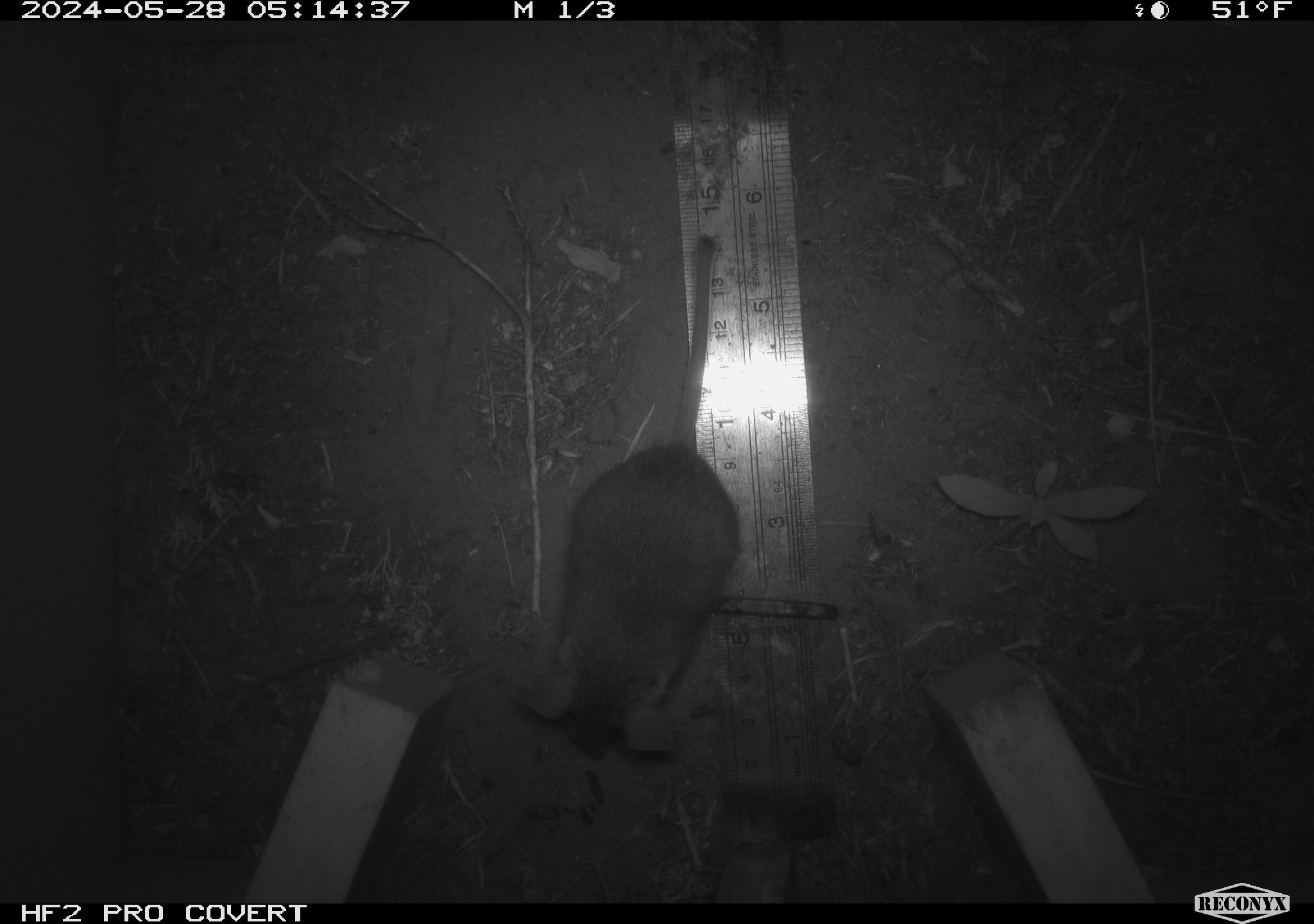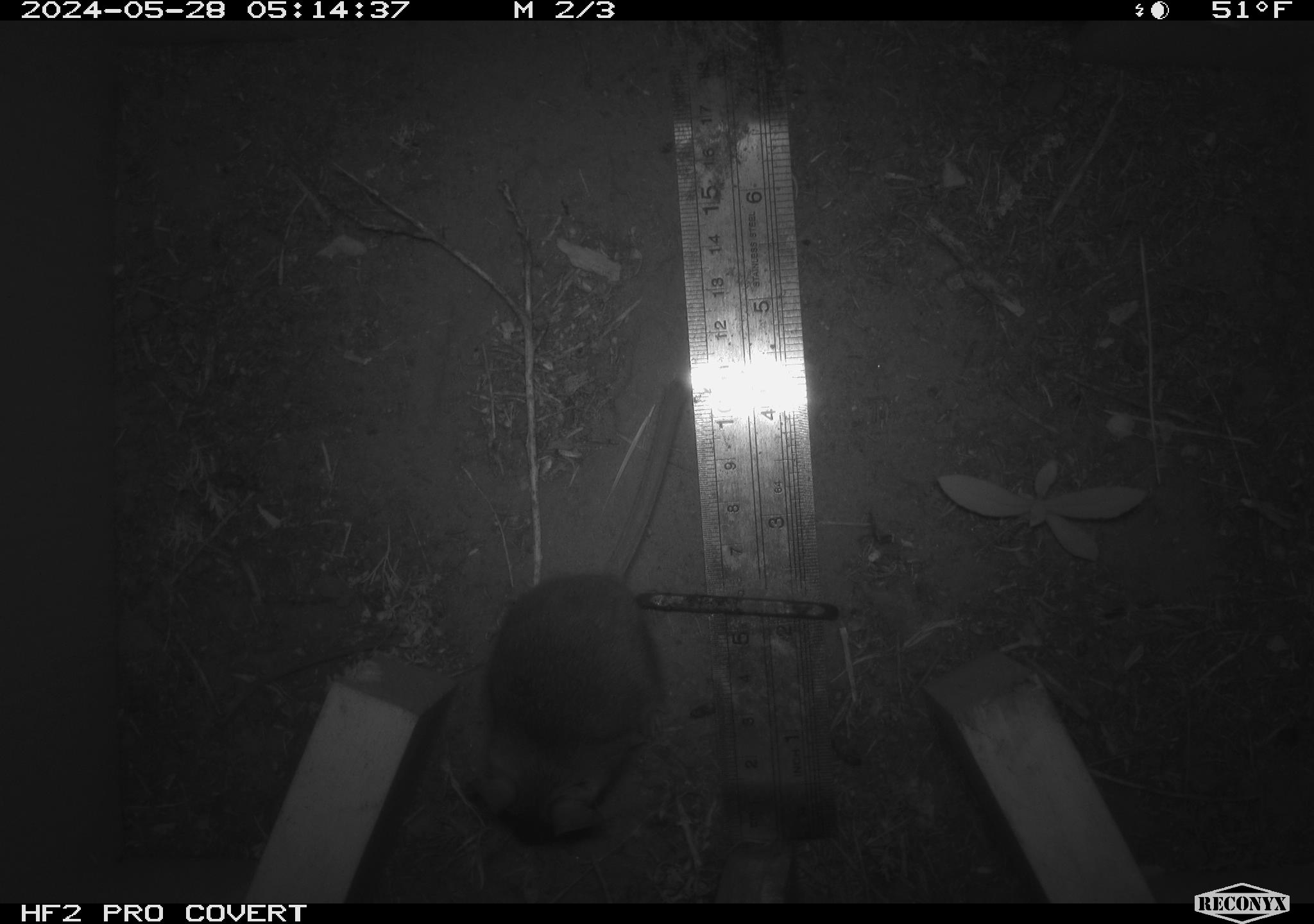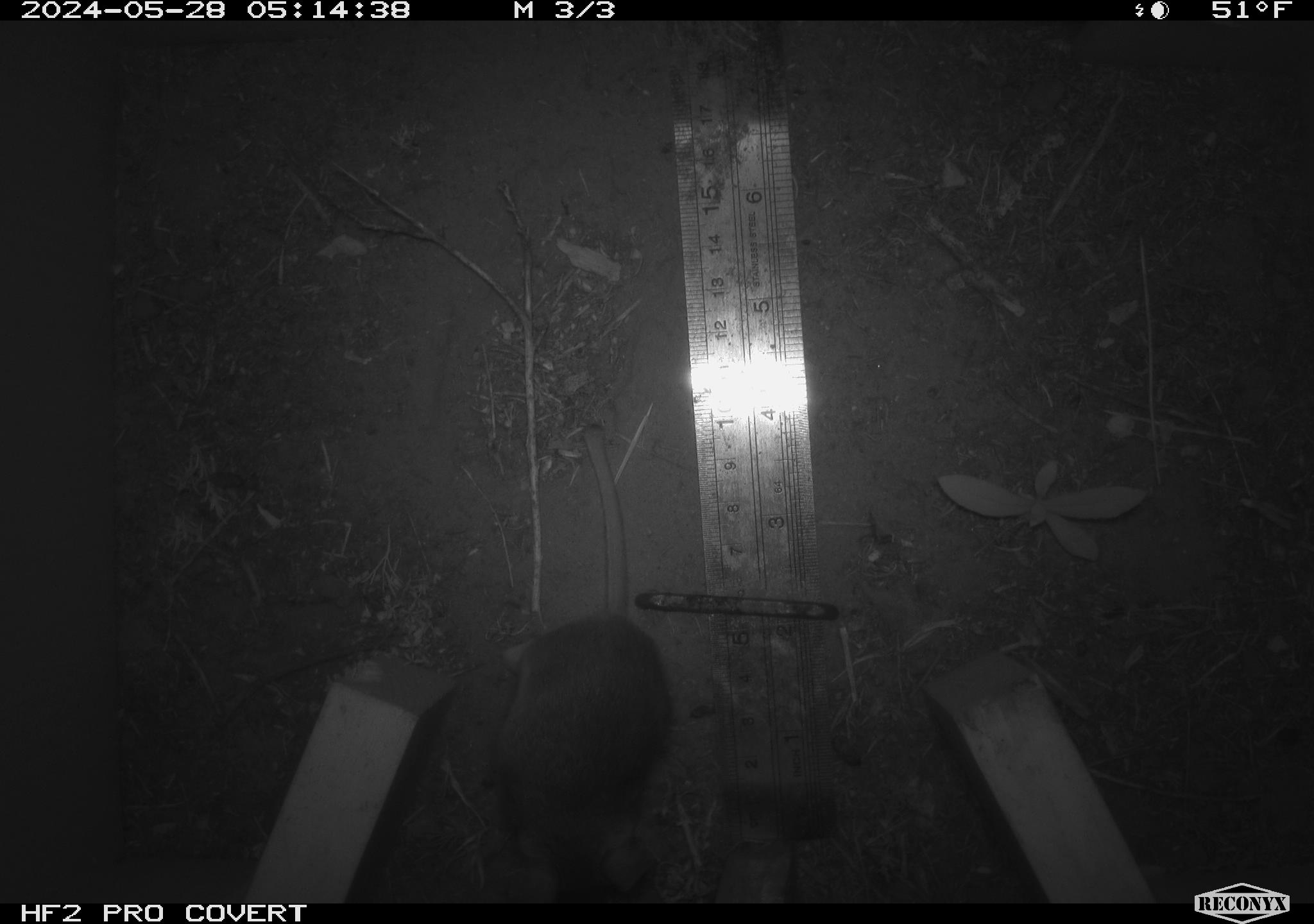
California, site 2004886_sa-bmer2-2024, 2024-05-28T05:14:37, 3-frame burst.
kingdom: Animalia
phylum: Chordata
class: Mammalia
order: Rodentia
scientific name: Rodentia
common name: mouse species